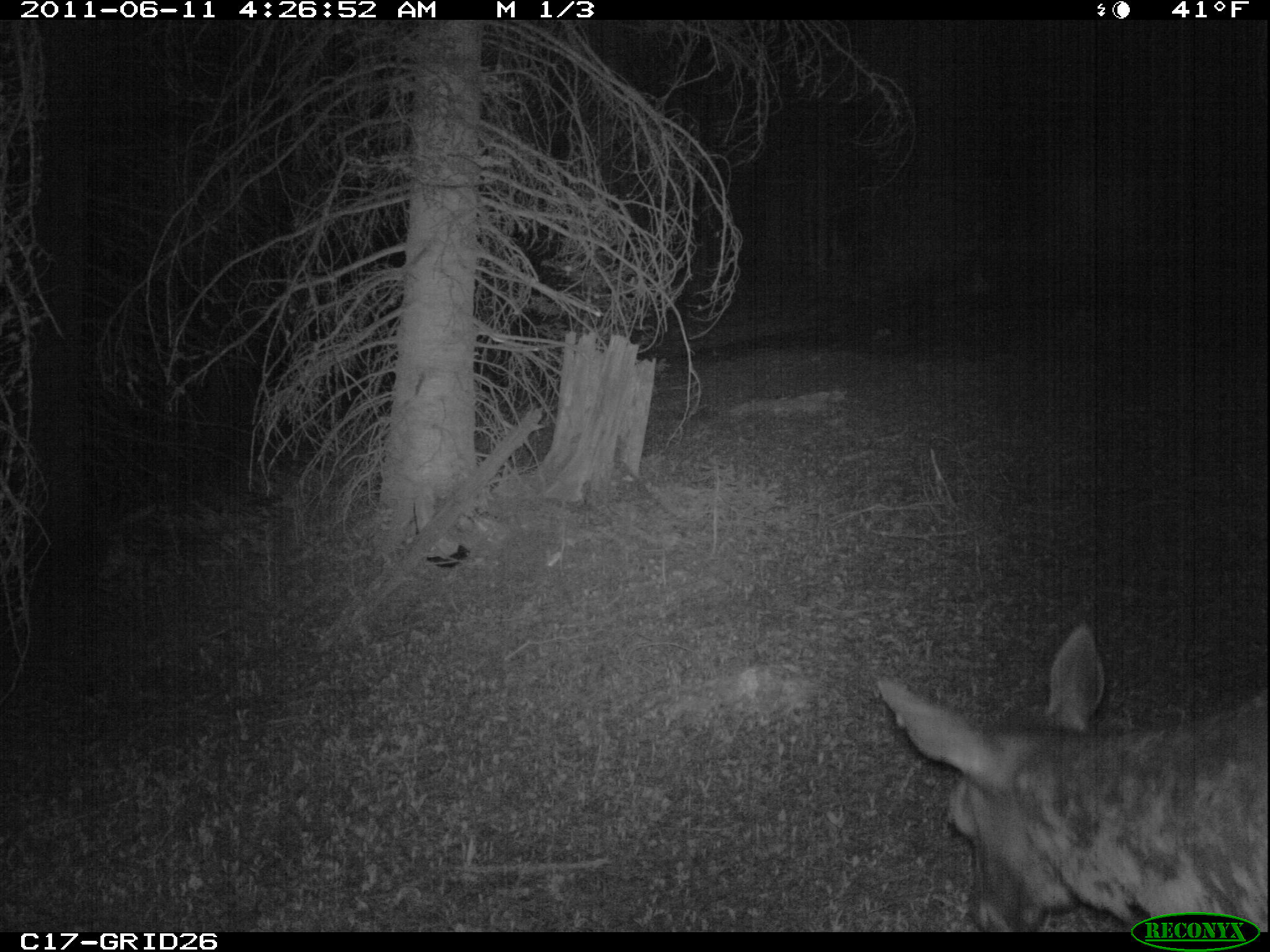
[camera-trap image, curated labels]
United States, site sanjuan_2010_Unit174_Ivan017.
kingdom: Animalia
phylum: Chordata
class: Mammalia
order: Artiodactyla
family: Cervidae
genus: Cervus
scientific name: Cervus elaphus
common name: red deer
Cervus elaphus (red deer).